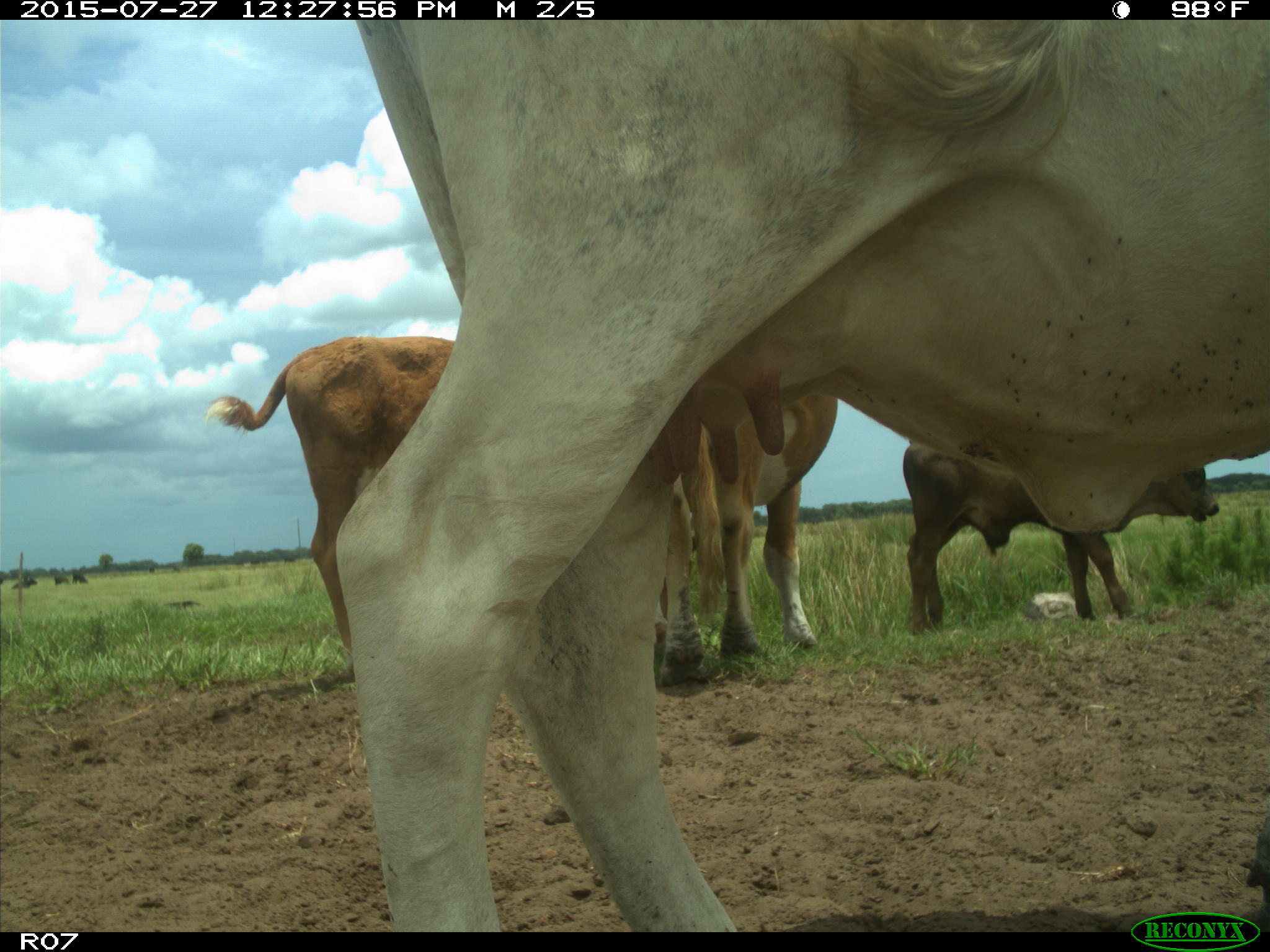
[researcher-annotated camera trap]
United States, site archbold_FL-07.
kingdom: Animalia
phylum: Chordata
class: Mammalia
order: Artiodactyla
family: Bovidae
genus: Bos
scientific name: Bos taurus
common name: domestic cow